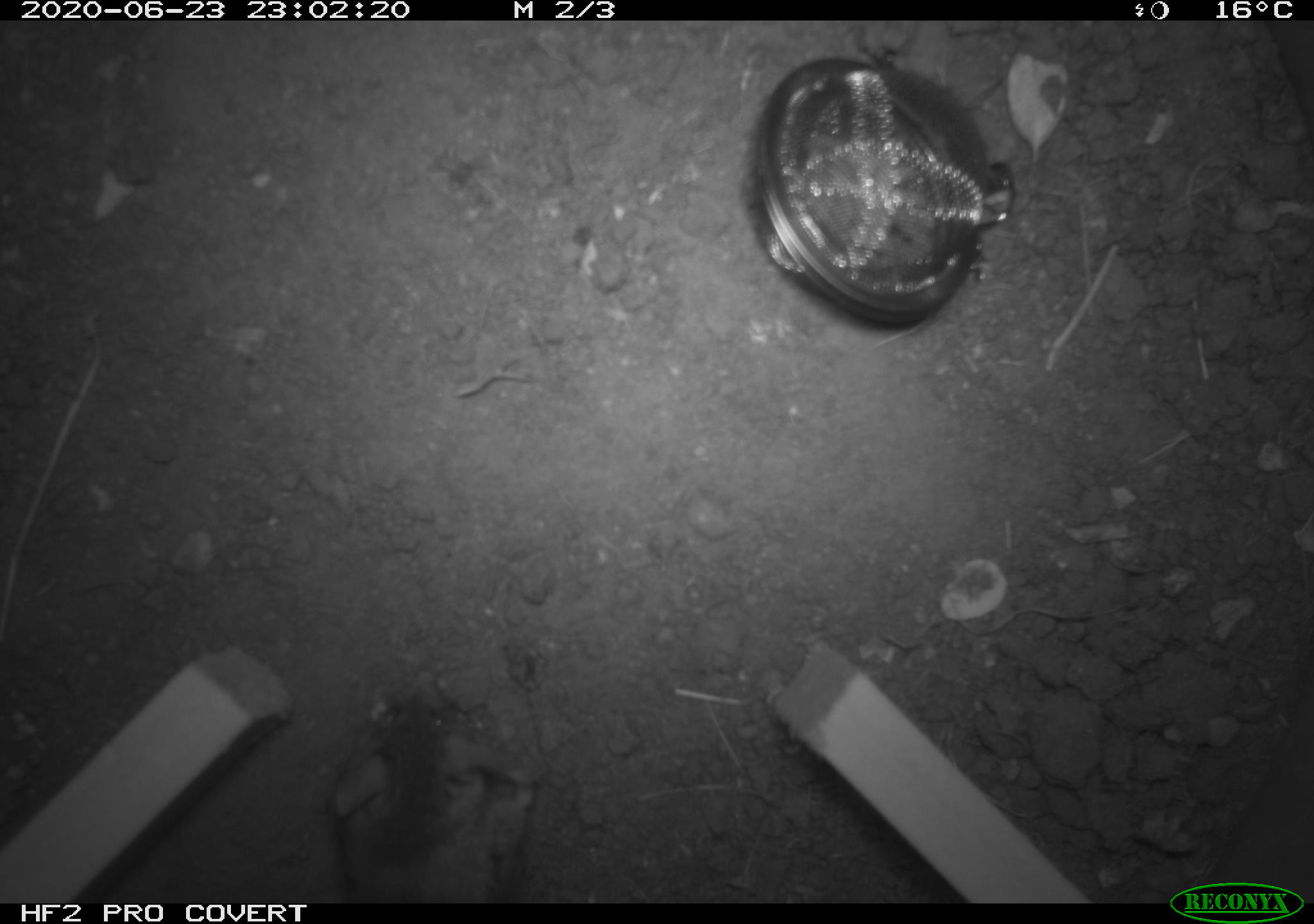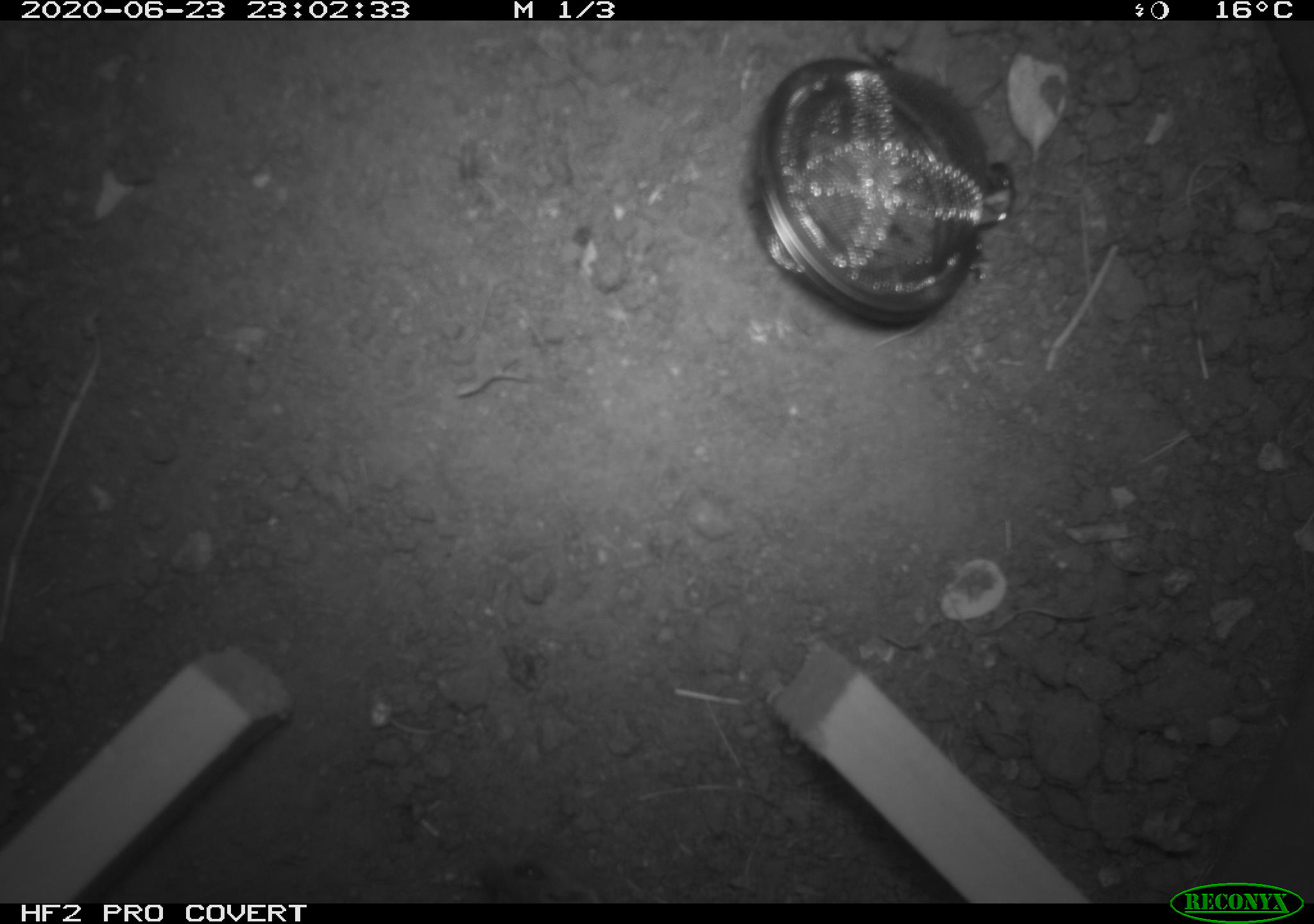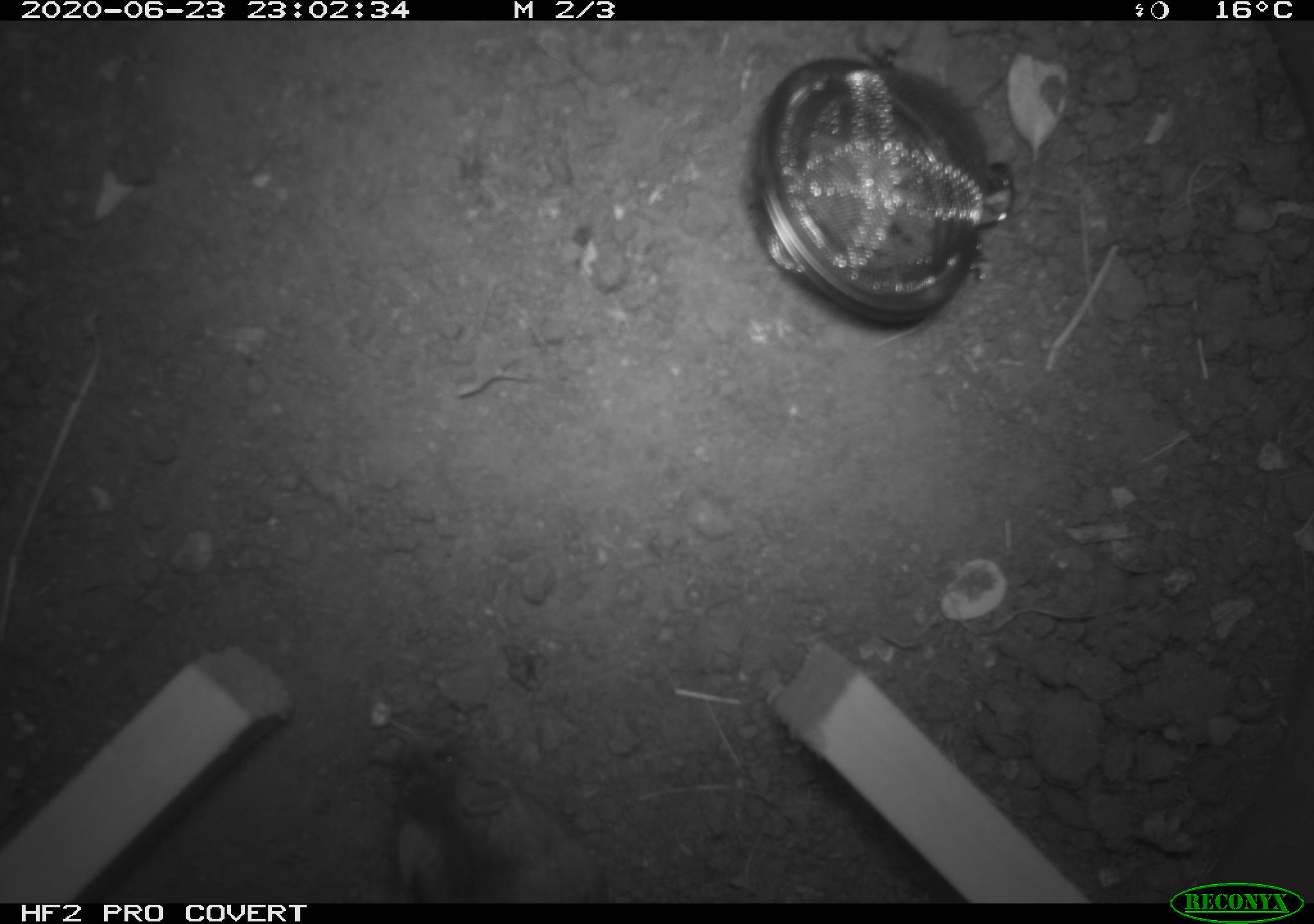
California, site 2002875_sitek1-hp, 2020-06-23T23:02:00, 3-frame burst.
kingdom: Animalia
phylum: Chordata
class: Mammalia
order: Rodentia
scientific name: Rodentia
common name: mouse species